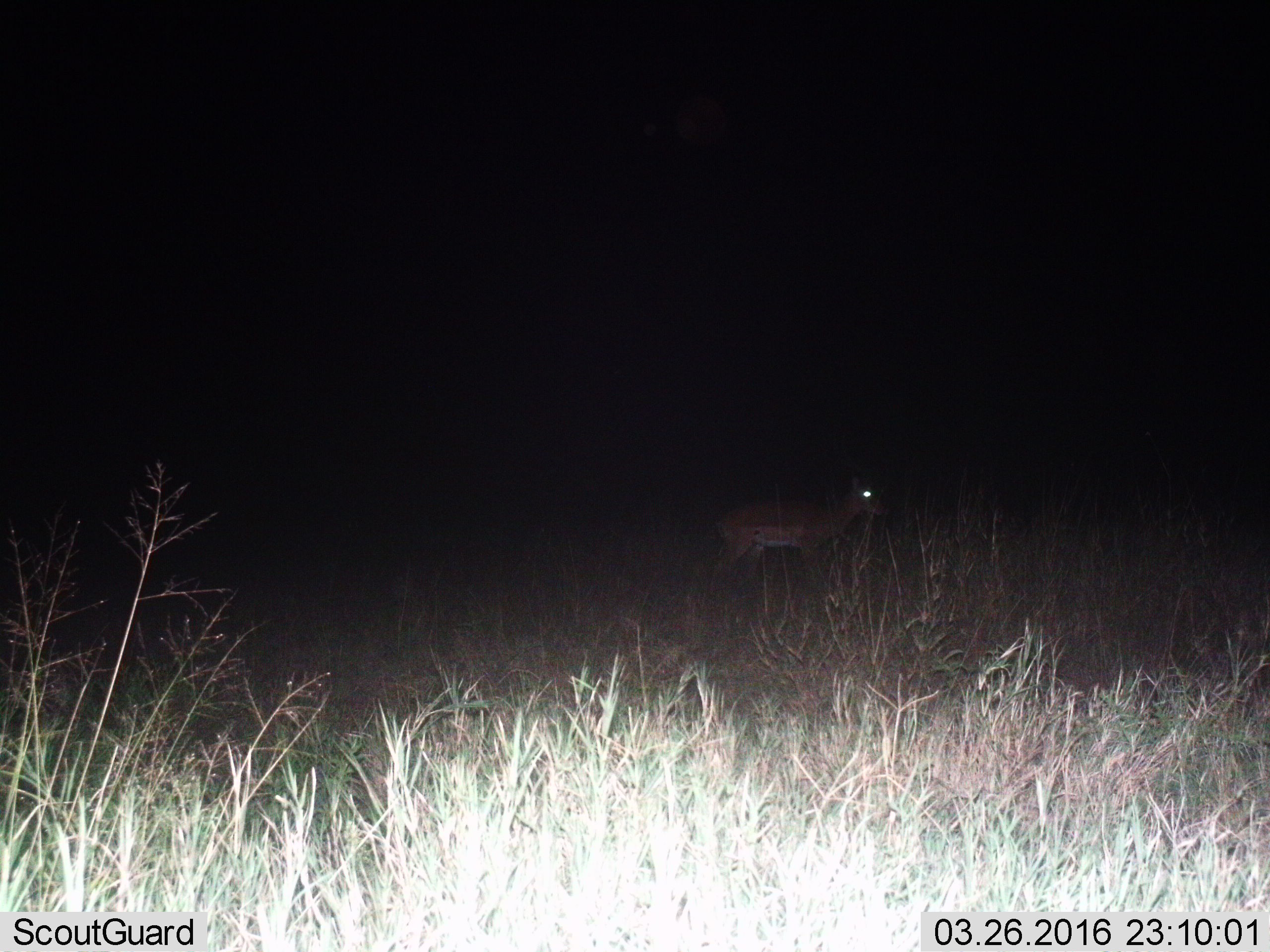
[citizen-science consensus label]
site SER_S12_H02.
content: unidentified animal